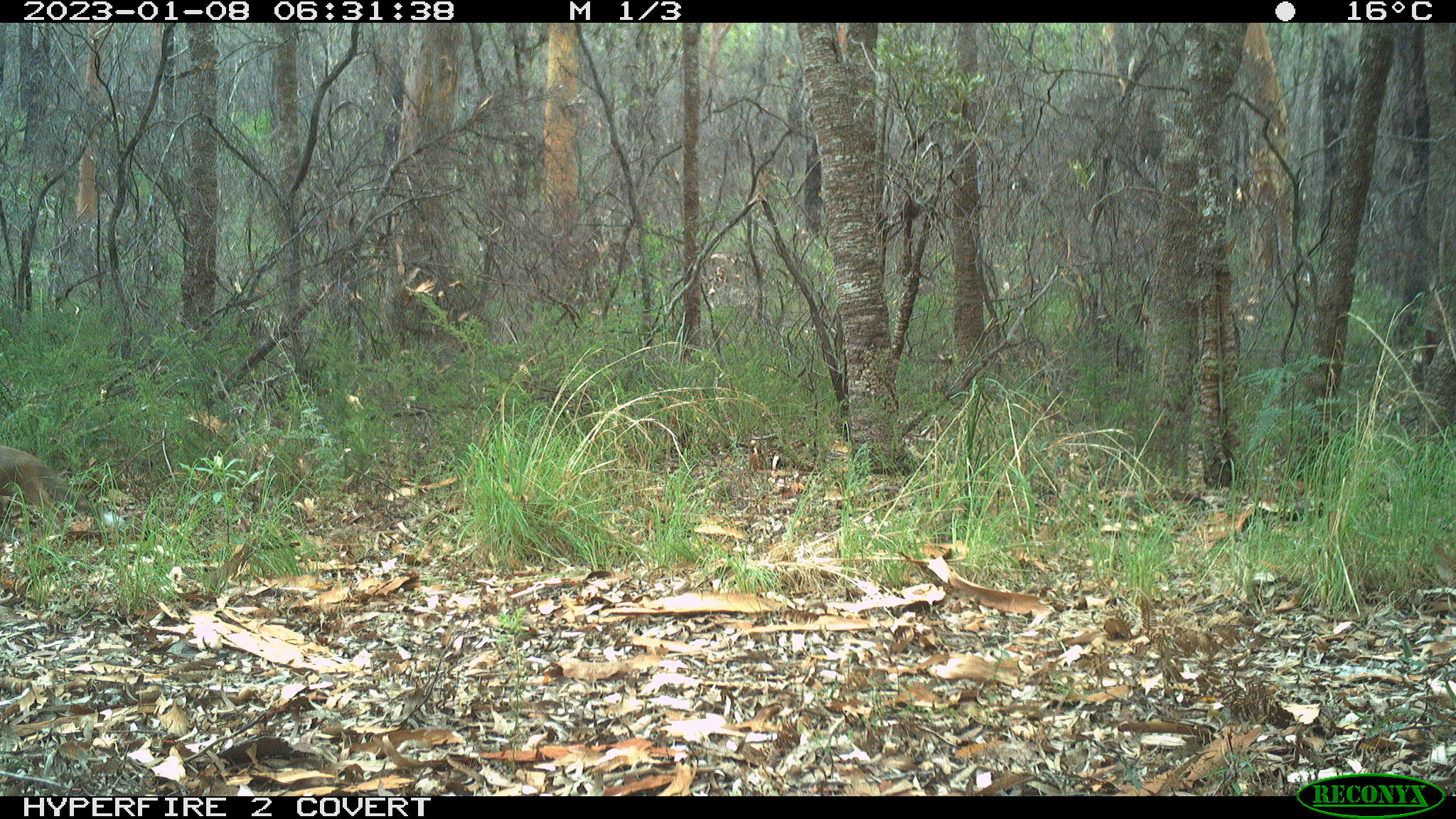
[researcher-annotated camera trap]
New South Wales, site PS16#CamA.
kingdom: Animalia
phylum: Chordata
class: Mammalia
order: Carnivora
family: Canidae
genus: Vulpes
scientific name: Vulpes vulpes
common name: red fox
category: fox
Fox (red fox) (Vulpes vulpes).